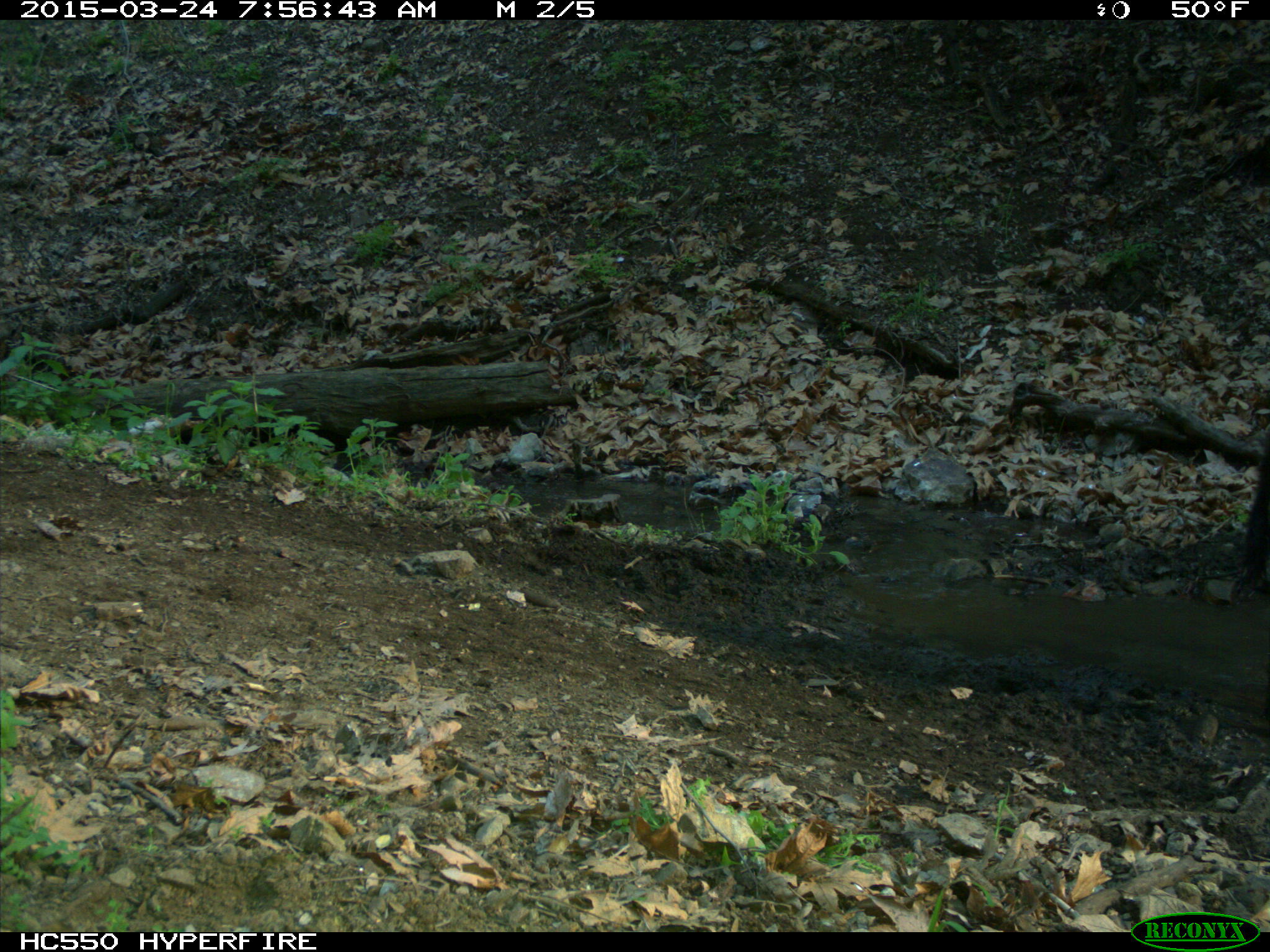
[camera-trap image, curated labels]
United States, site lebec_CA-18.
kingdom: Animalia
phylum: Chordata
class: Mammalia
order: Artiodactyla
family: Bovidae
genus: Bos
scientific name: Bos taurus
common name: domestic cow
Bos taurus (domestic cow).